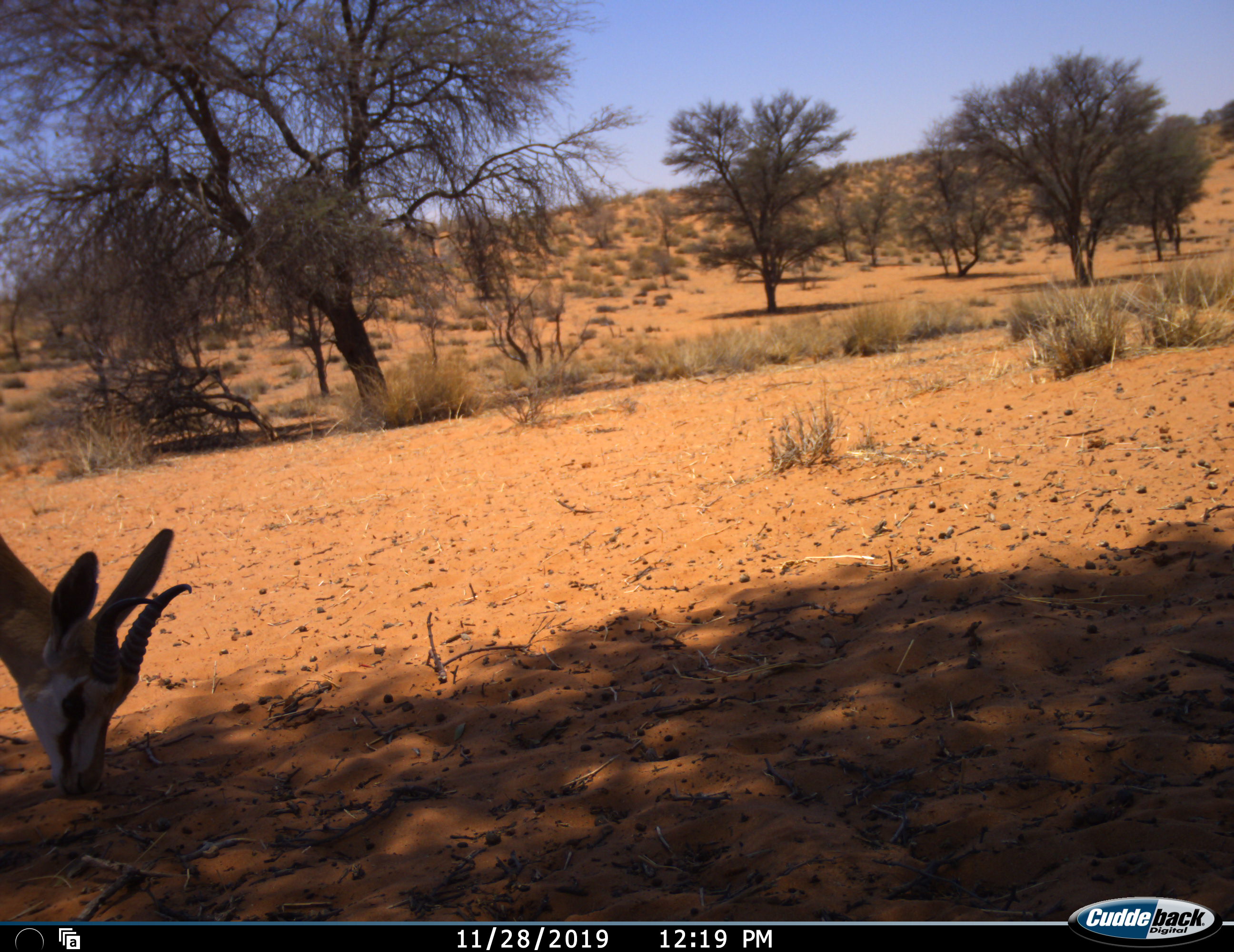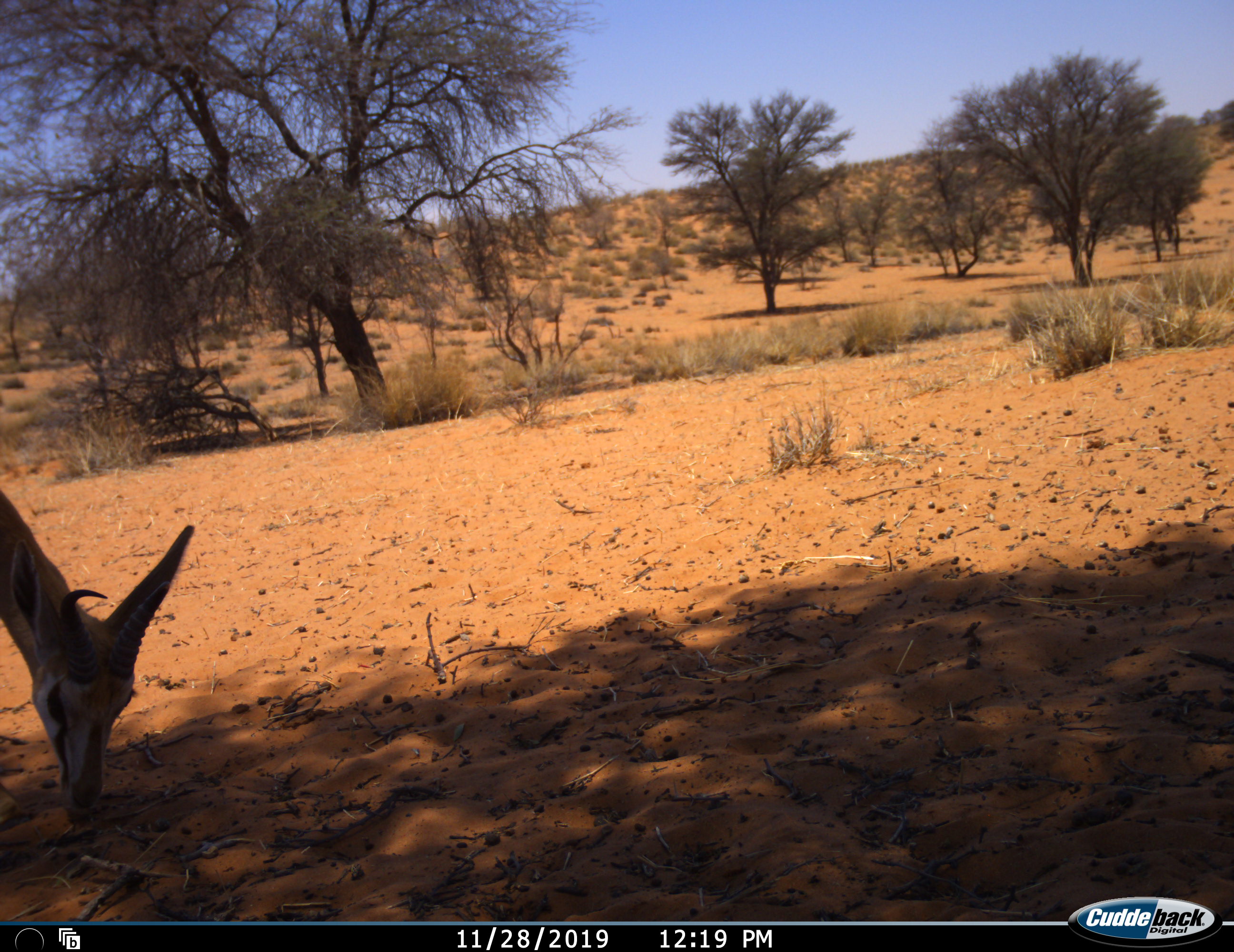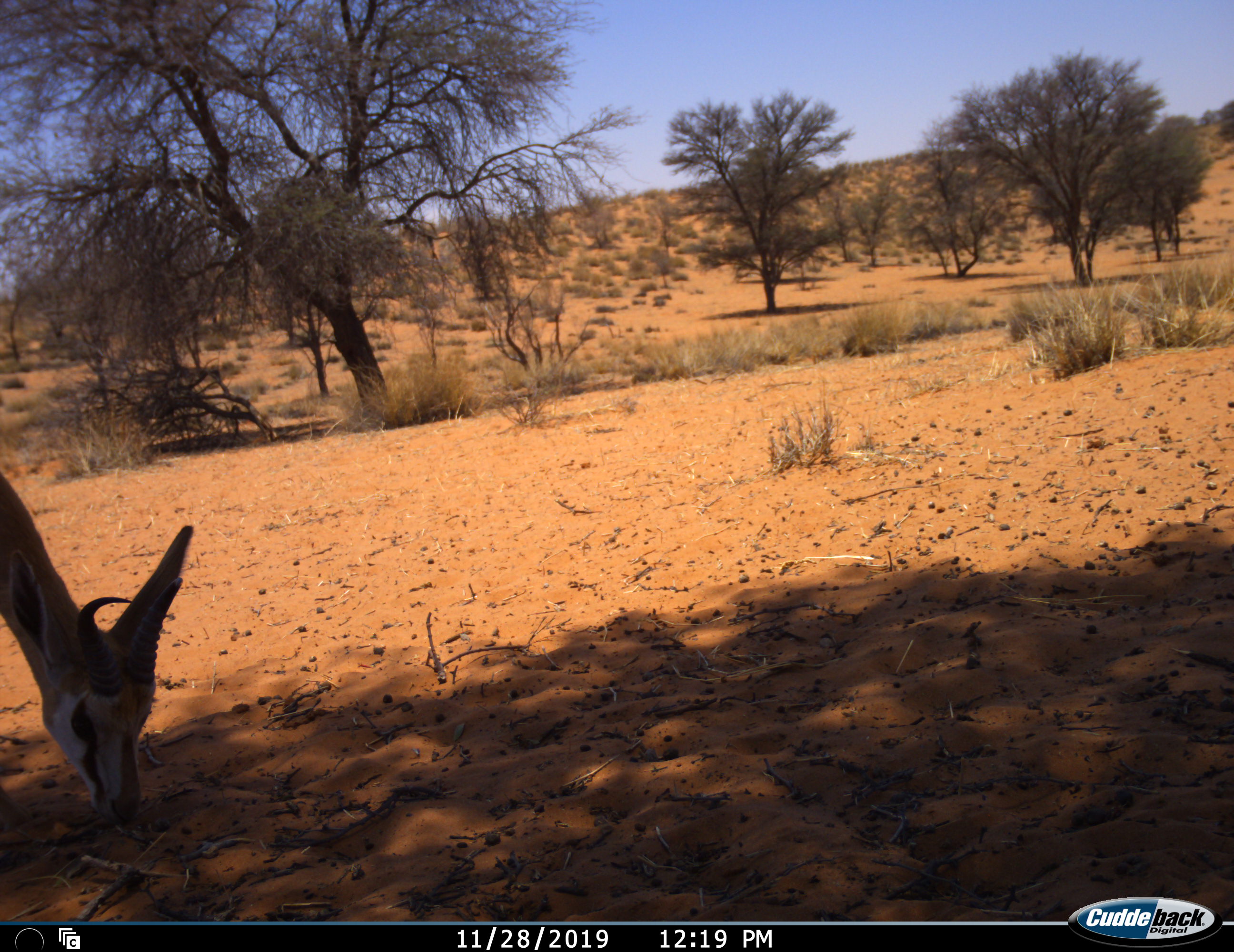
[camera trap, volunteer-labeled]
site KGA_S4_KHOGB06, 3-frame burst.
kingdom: Animalia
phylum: Chordata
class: Mammalia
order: Artiodactyla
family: Bovidae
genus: Antidorcas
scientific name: Antidorcas marsupialis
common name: springbok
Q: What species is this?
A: Springbok (Antidorcas marsupialis).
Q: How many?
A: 1.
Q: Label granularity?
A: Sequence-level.